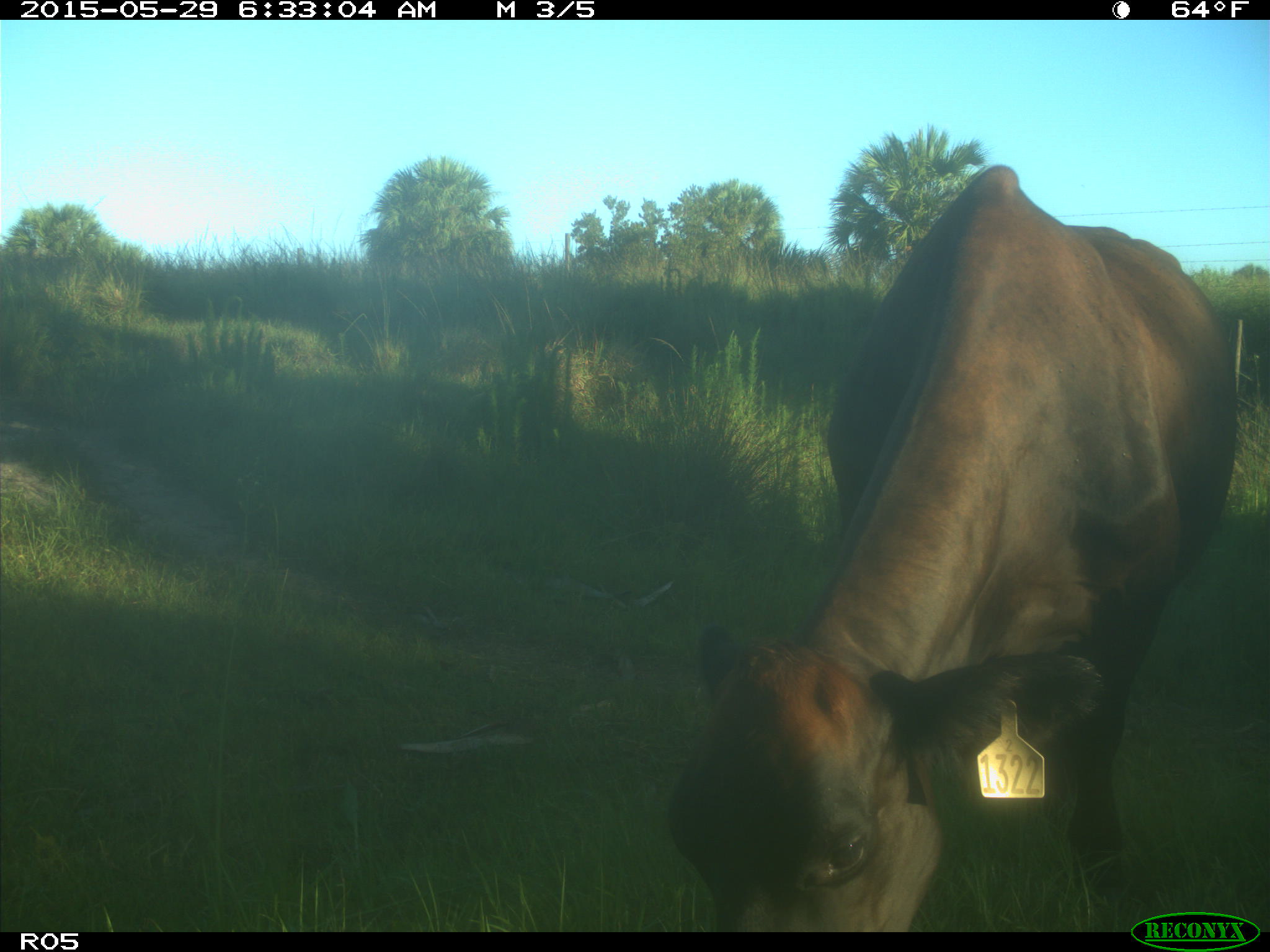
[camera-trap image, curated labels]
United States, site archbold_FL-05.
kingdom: Animalia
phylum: Chordata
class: Mammalia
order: Artiodactyla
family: Bovidae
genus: Bos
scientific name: Bos taurus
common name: domestic cow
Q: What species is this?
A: Bos taurus (domestic cow).